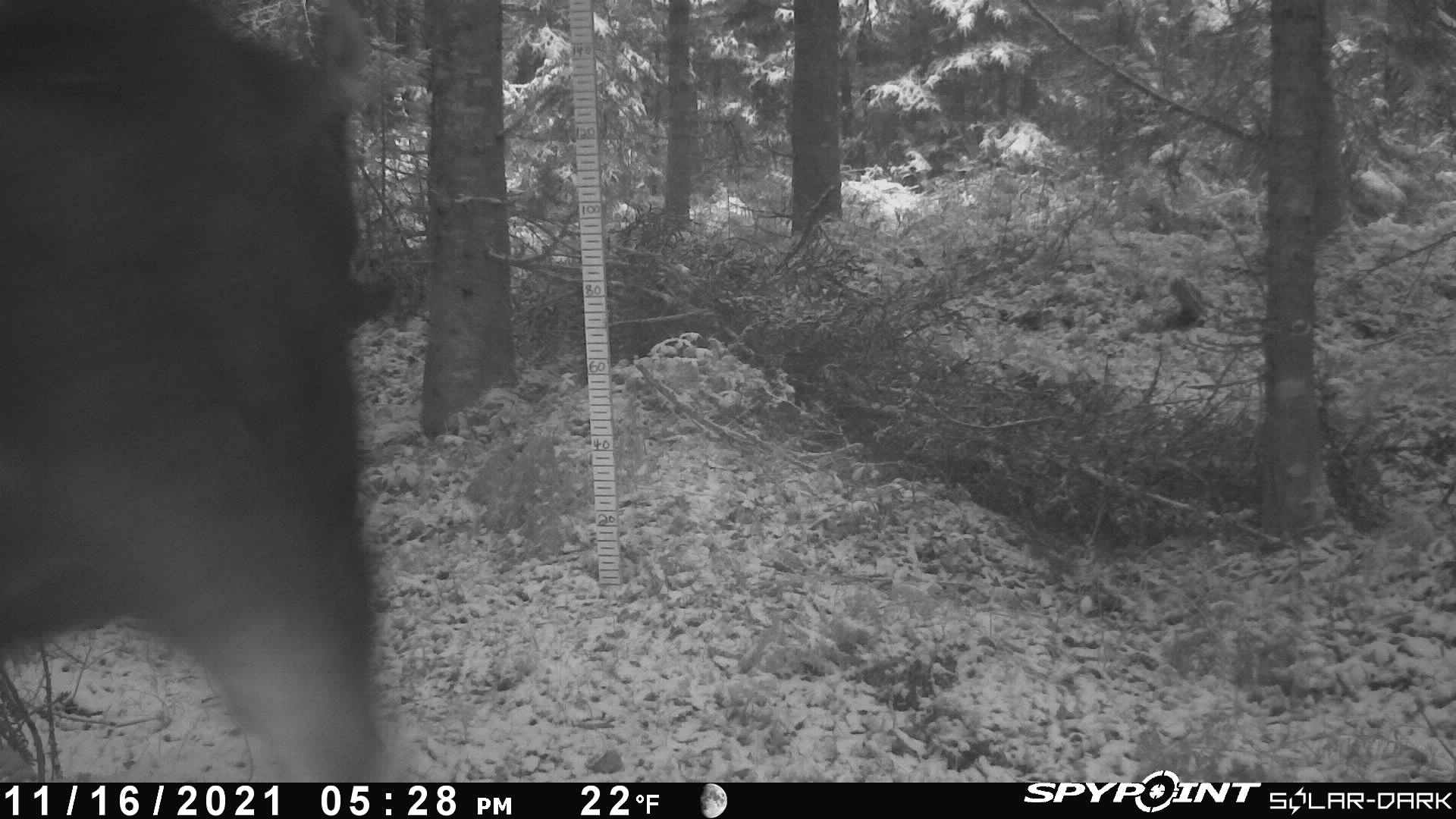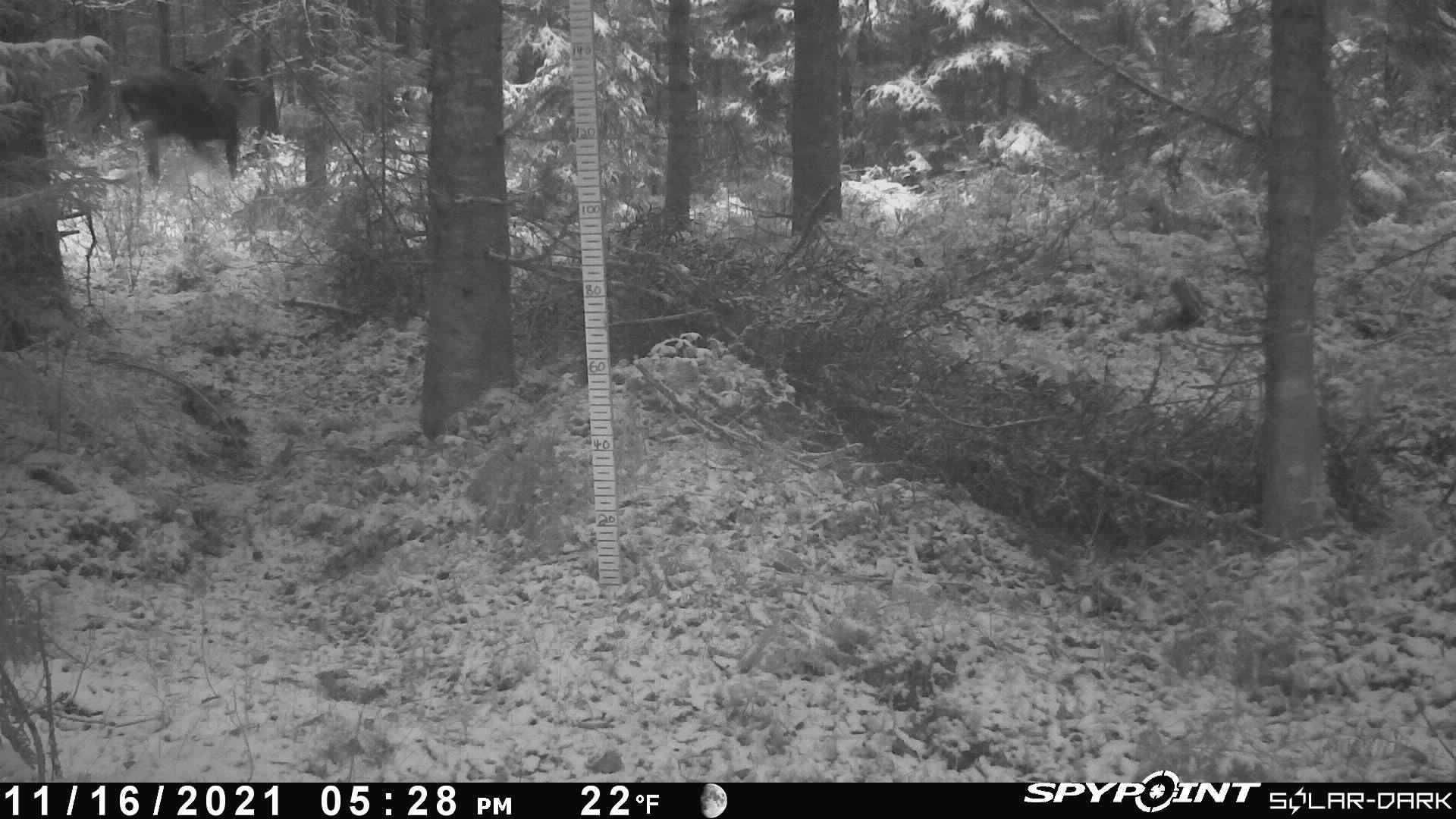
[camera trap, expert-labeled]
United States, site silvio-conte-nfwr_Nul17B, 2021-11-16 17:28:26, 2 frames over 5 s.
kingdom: Animalia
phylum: Chordata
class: Mammalia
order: Artiodactyla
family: Cervidae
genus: Alces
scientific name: Alces alces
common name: moose